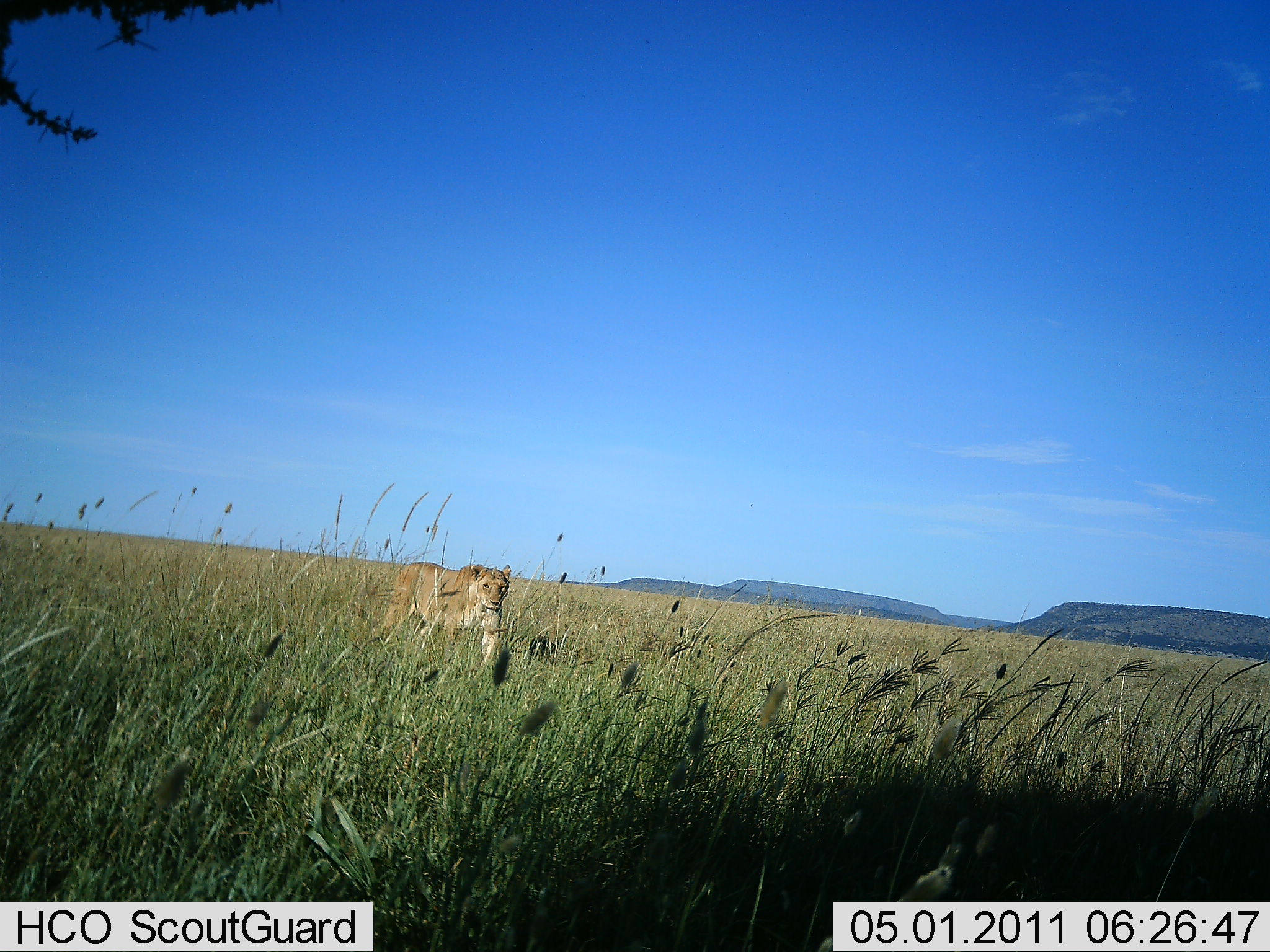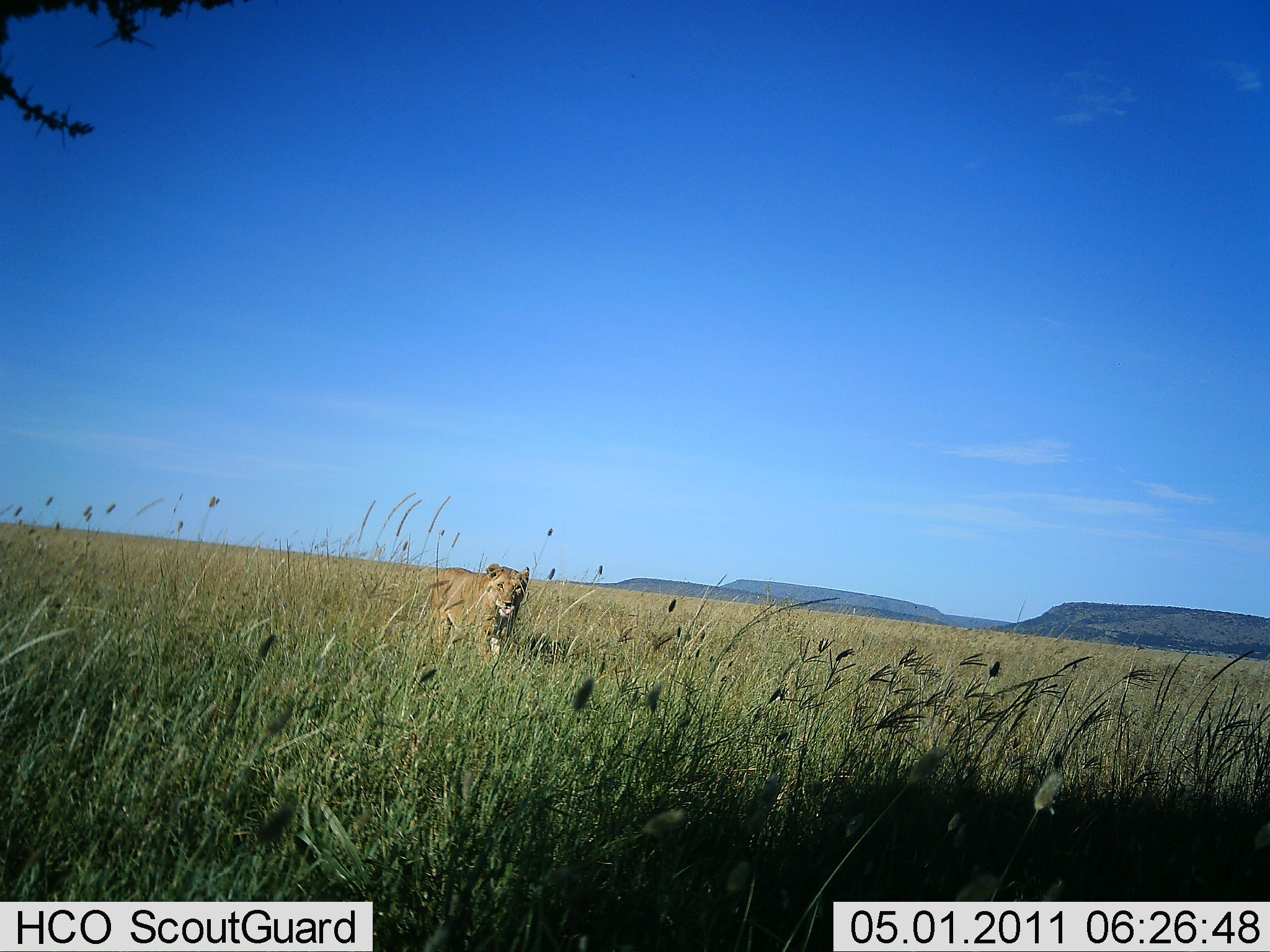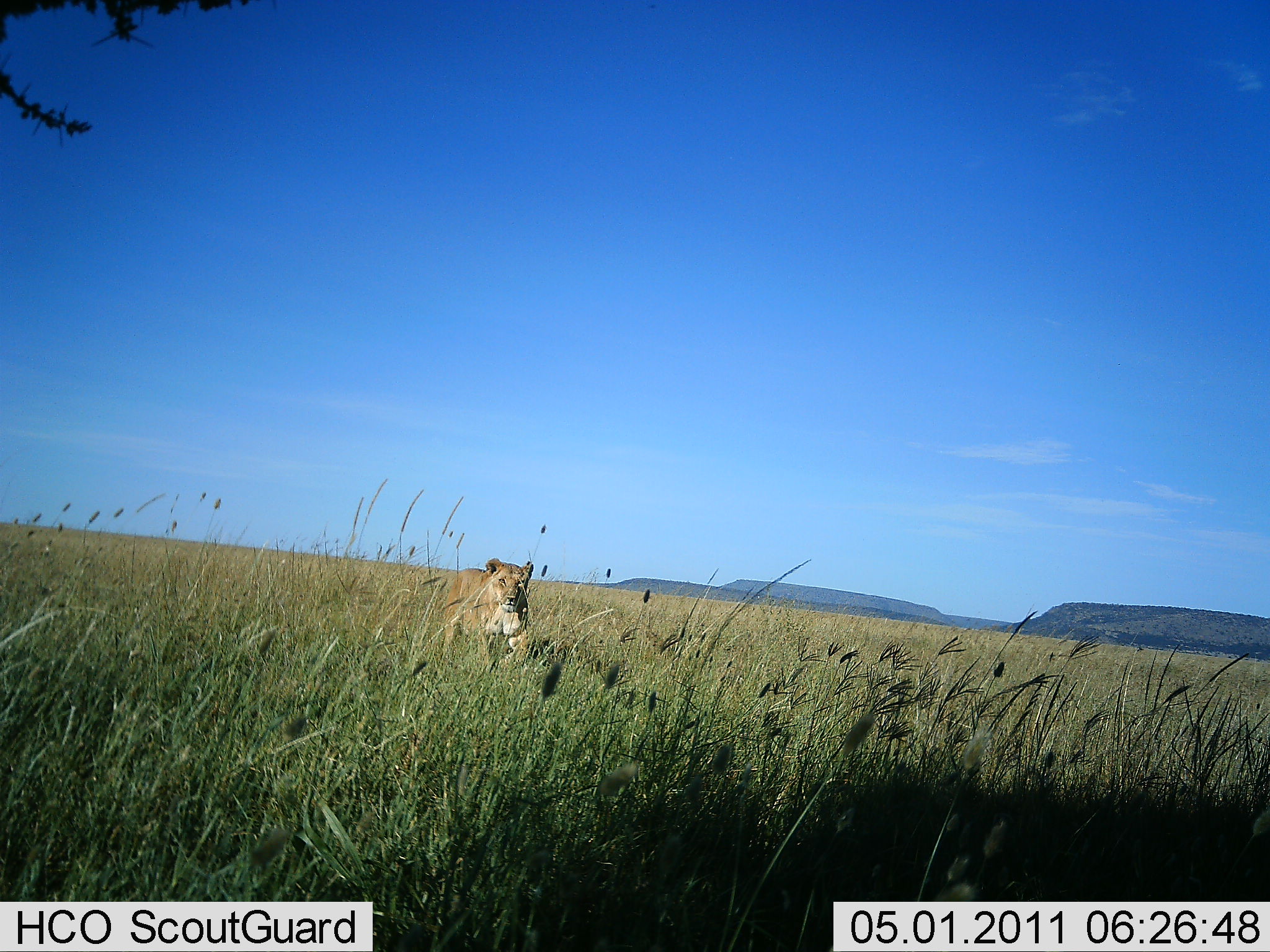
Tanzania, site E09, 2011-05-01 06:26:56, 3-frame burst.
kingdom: Animalia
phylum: Chordata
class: Mammalia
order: Carnivora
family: Felidae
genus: Panthera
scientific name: Panthera leo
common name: lion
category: lionfemale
Lionfemale (lion) (Panthera leo), count 1. Behavior (volunteer vote fractions): standing 0%, resting 0%, moving 91%, interacting 0%. Young present (vote fraction): 0%. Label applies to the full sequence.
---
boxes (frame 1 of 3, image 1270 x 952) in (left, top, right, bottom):
animal: (812, 819, 1000, 951); (370, 560, 514, 679)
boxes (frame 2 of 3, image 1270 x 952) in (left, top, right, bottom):
animal: (426, 561, 531, 672)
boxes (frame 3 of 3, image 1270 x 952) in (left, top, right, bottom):
animal: (439, 554, 536, 681)